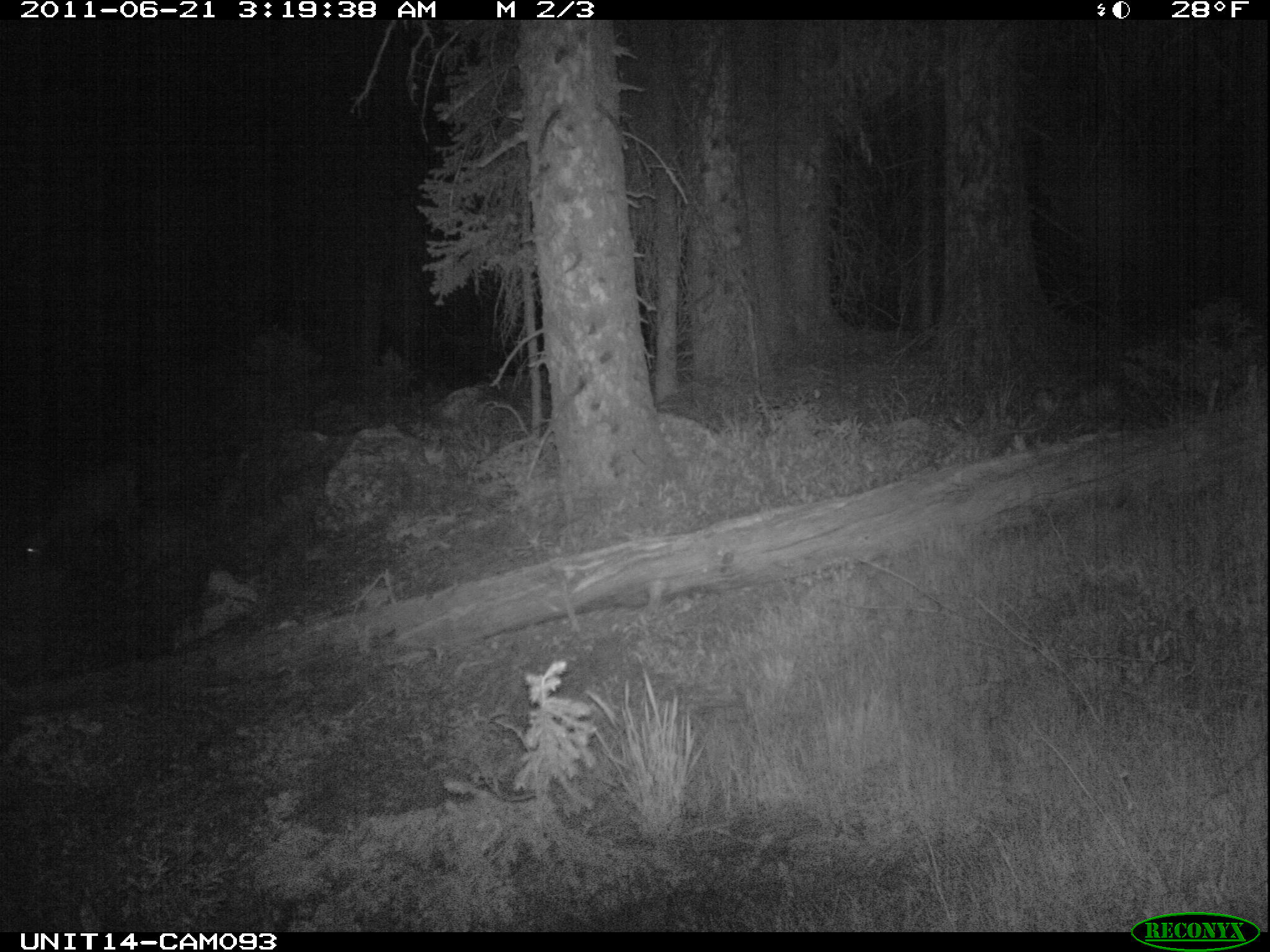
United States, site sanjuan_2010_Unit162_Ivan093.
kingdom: Animalia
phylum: Chordata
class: Mammalia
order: Artiodactyla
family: Cervidae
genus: Odocoileus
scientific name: Odocoileus hemionus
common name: mule deer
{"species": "Odocoileus hemionus (mule deer)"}